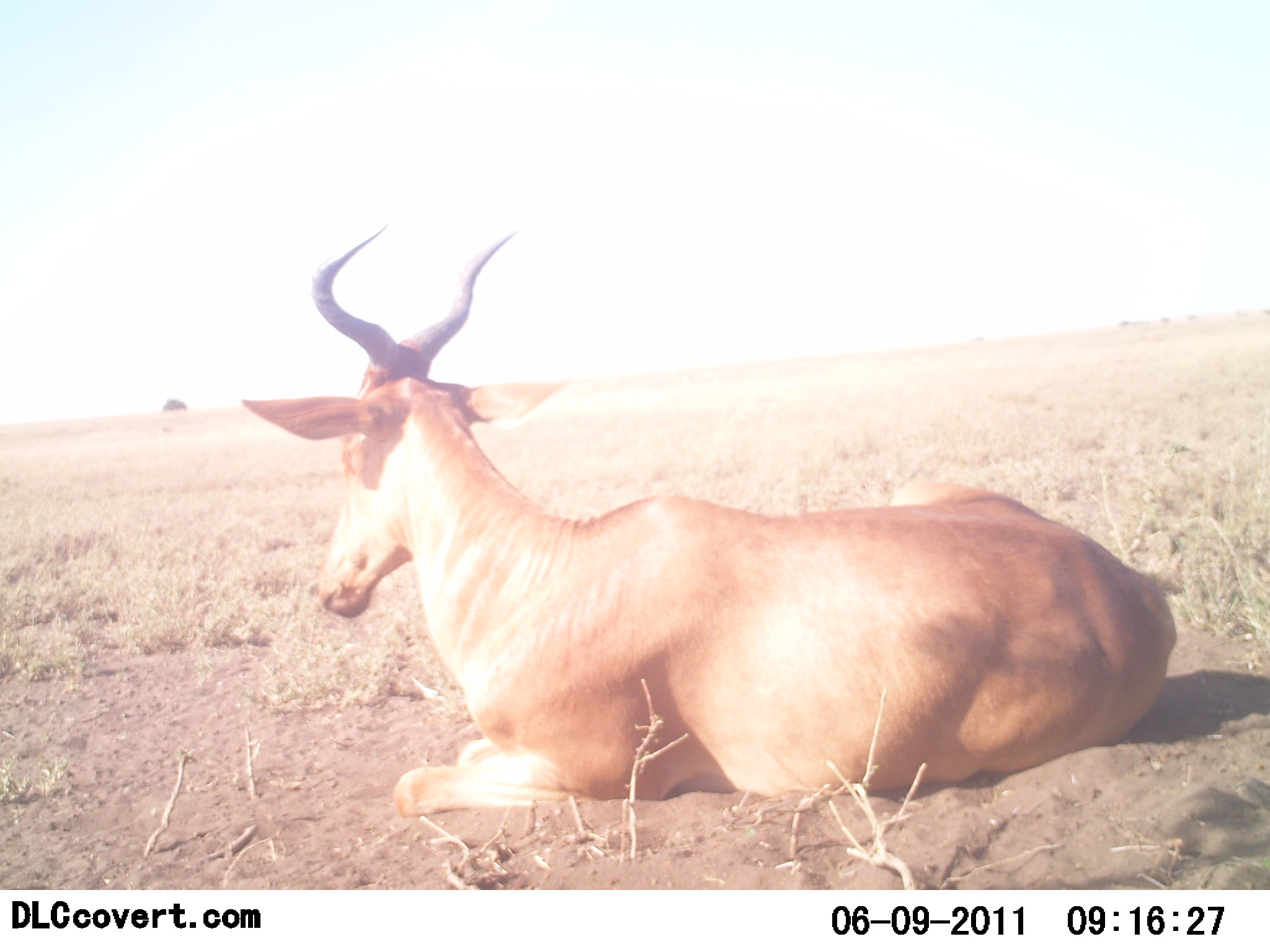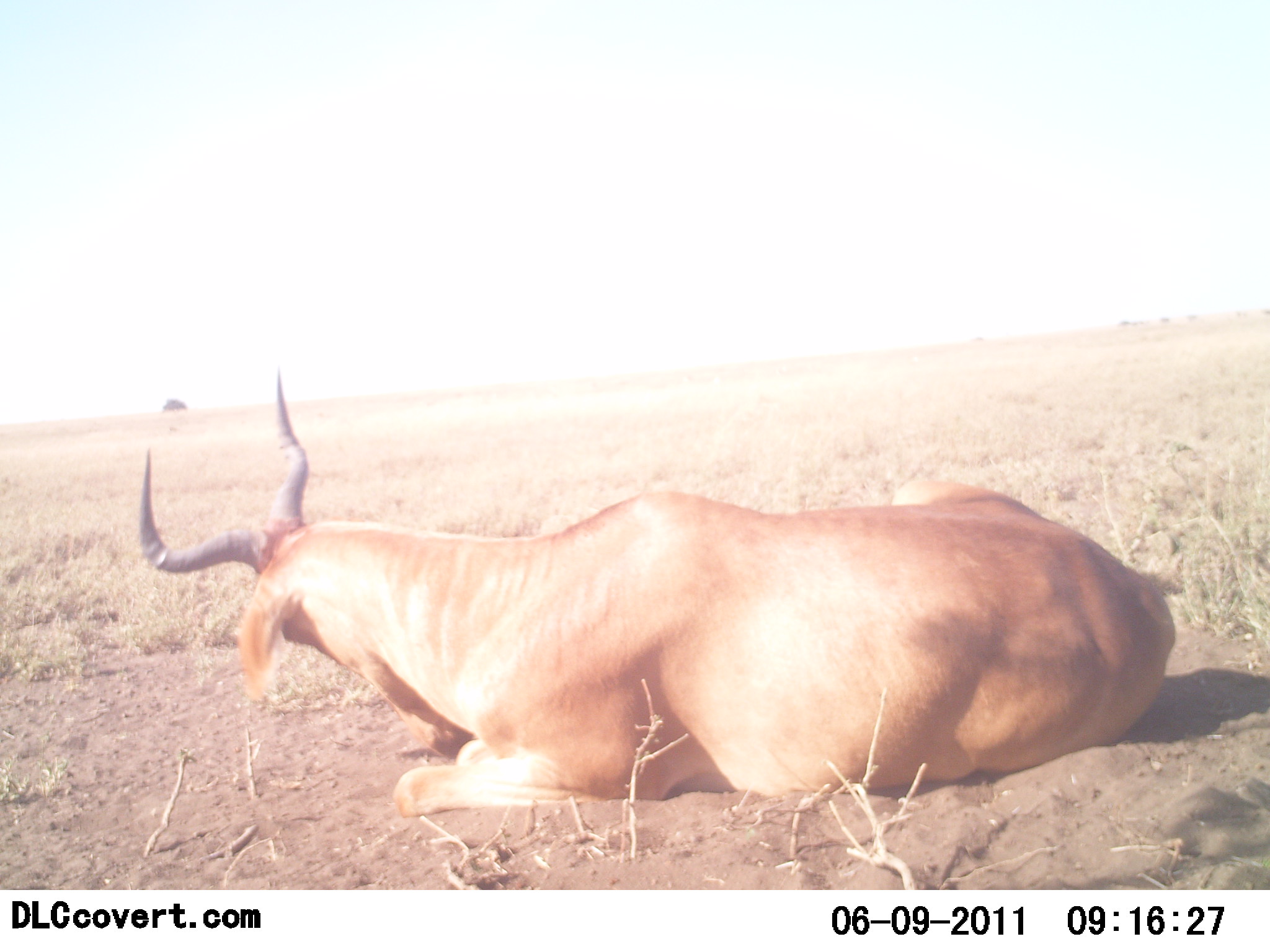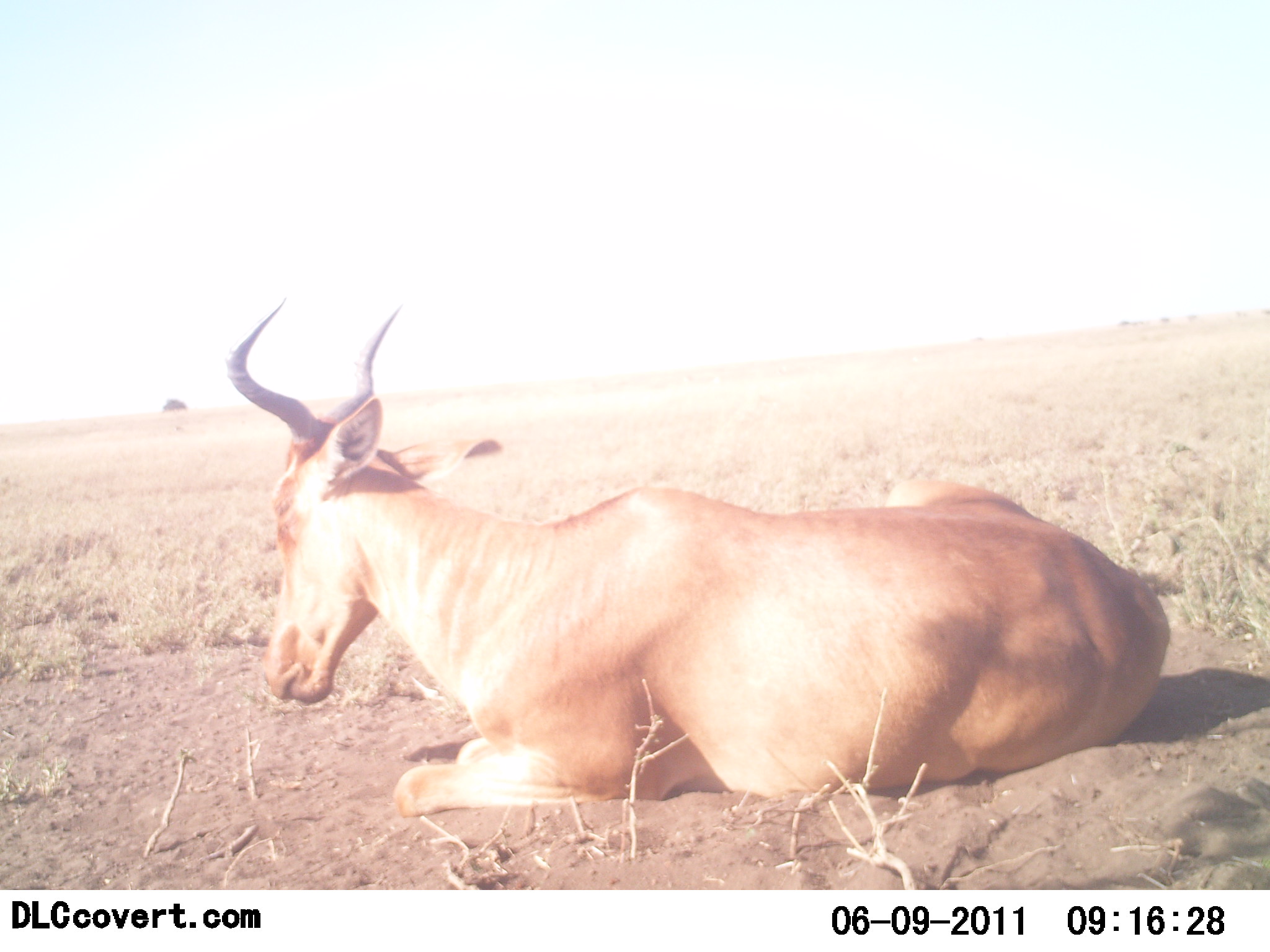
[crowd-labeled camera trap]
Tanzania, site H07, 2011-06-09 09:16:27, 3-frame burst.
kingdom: Animalia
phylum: Chordata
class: Mammalia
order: Artiodactyla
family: Bovidae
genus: Alcelaphus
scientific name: Alcelaphus buselaphus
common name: hartebeest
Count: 1.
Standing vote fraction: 0%.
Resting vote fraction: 100%.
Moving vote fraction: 0%.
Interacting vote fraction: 0%.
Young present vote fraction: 0%.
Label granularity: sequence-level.